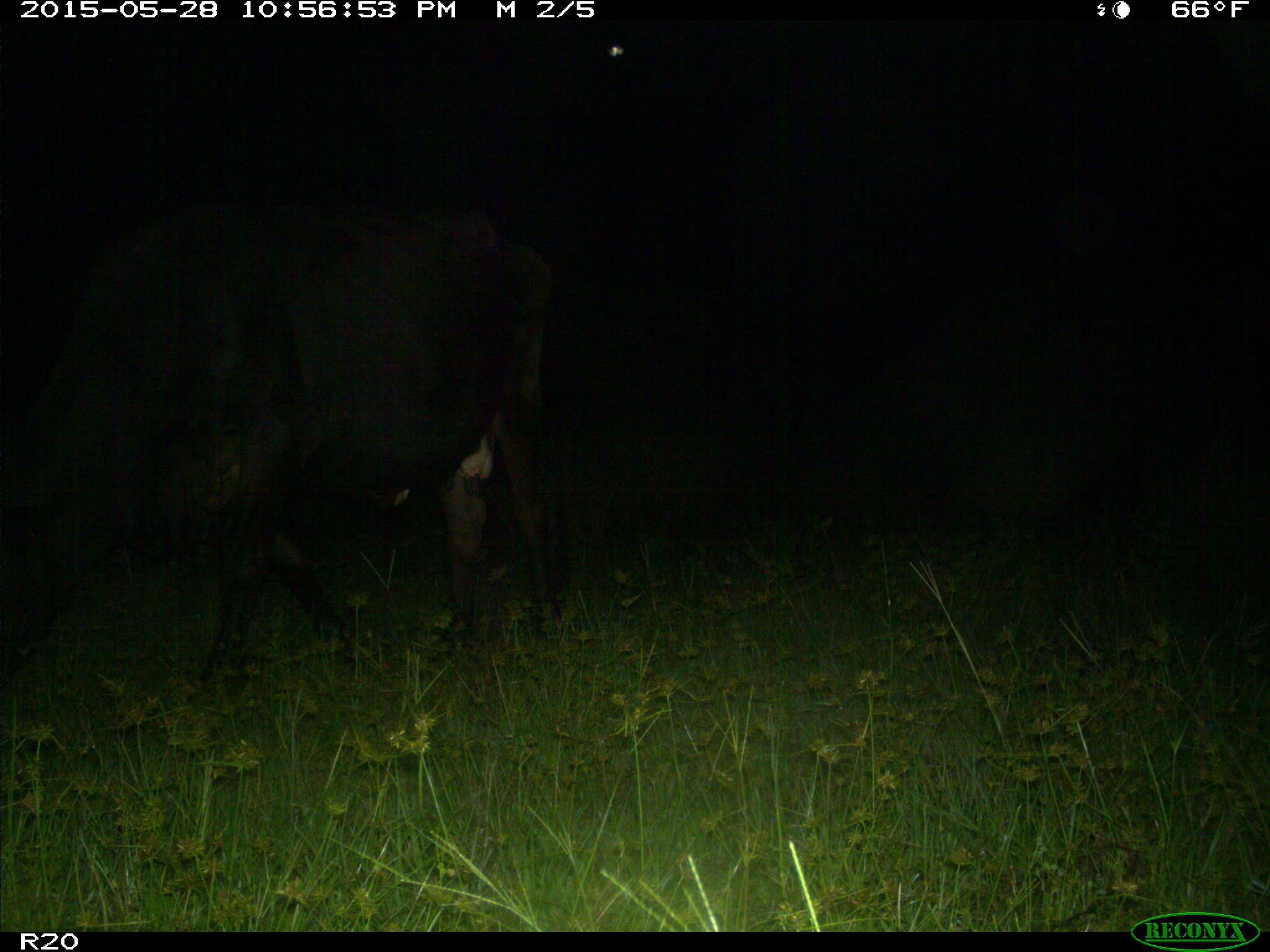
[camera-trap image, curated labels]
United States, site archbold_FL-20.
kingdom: Animalia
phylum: Chordata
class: Mammalia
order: Artiodactyla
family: Bovidae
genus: Bos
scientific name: Bos taurus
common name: domestic cow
Bos taurus (domestic cow).